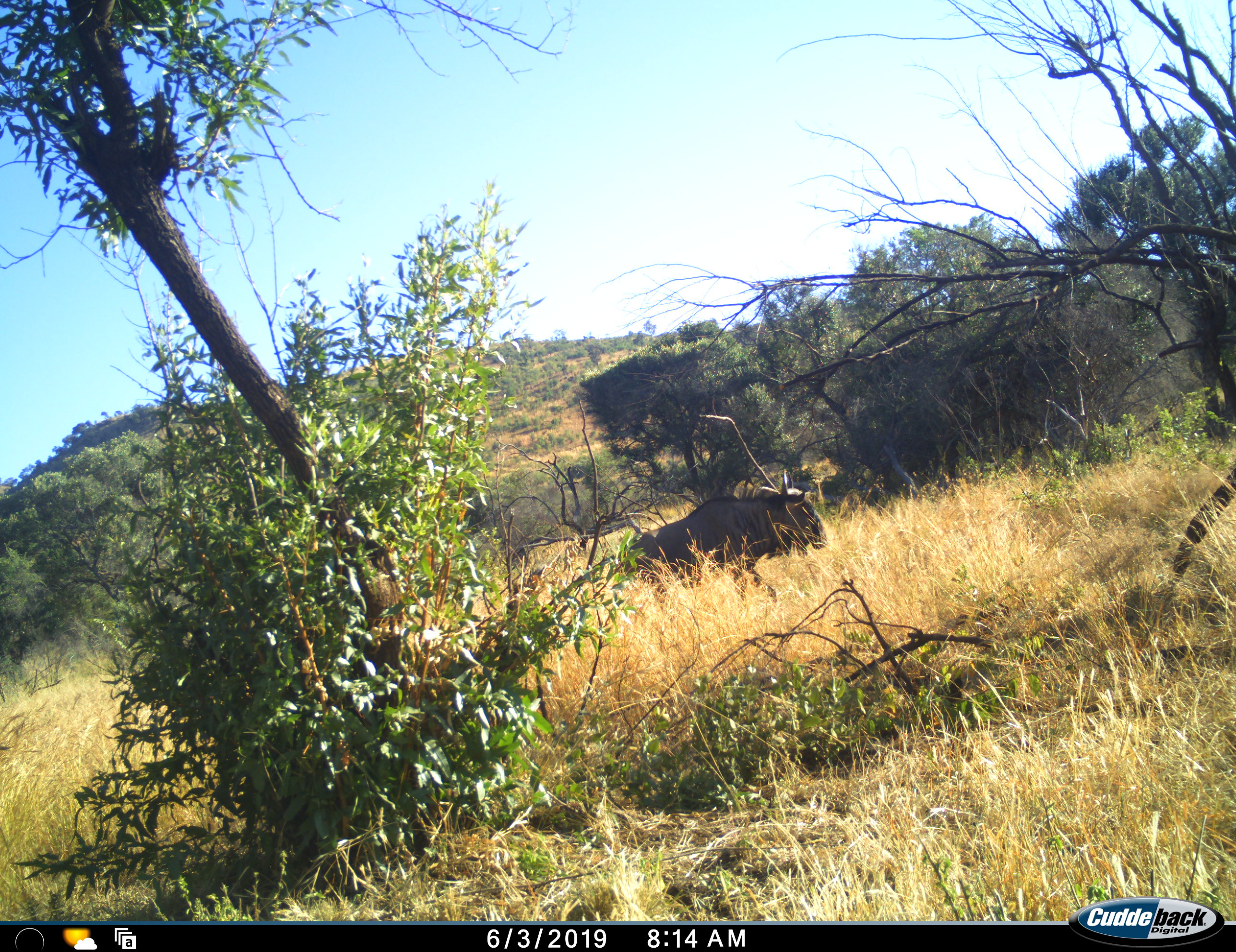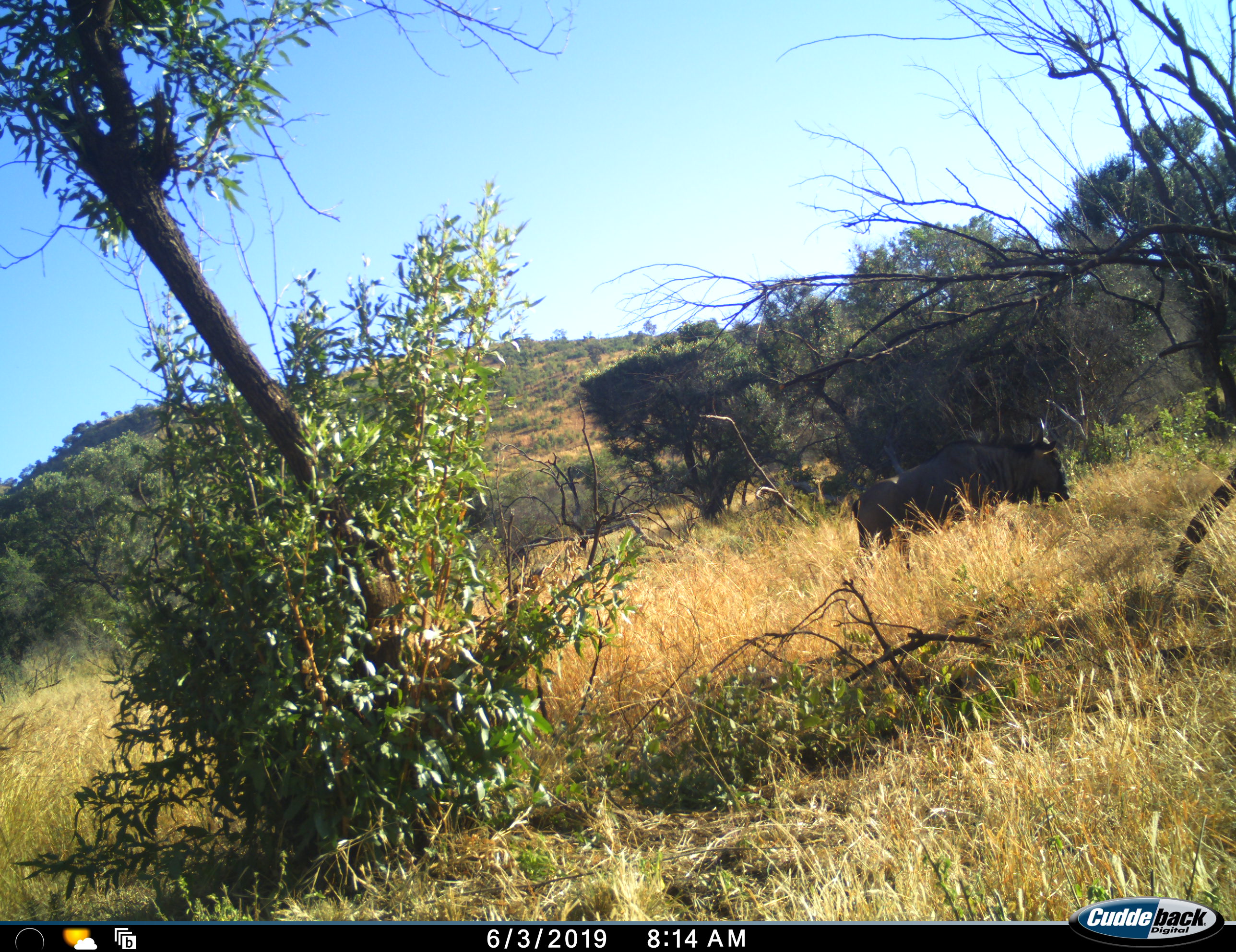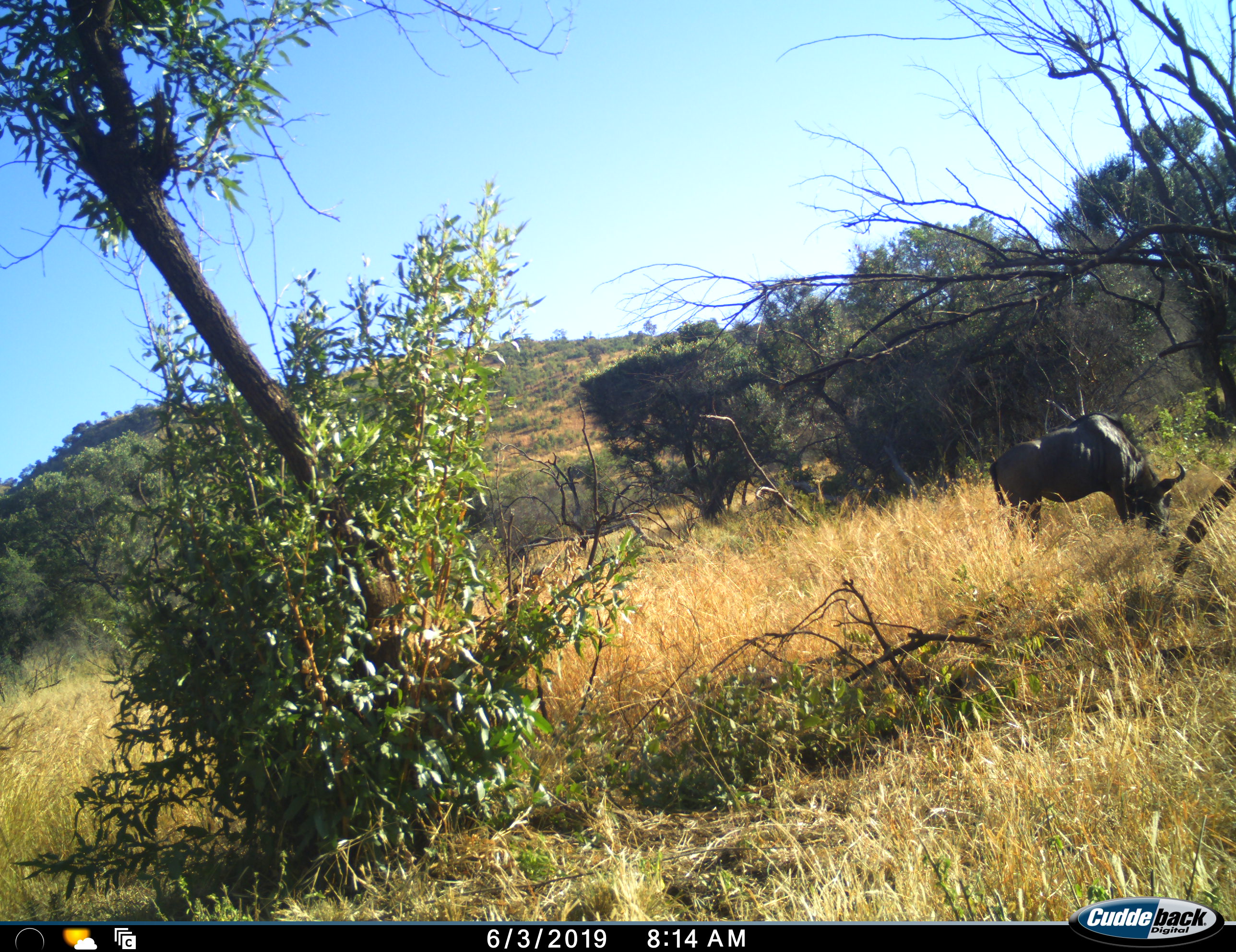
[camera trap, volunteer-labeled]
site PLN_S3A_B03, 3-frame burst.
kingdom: Animalia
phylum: Chordata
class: Mammalia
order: Artiodactyla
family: Bovidae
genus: Connochaetes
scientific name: Connochaetes taurinus taurinus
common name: blue wildebeest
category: wildebeestblue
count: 1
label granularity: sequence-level